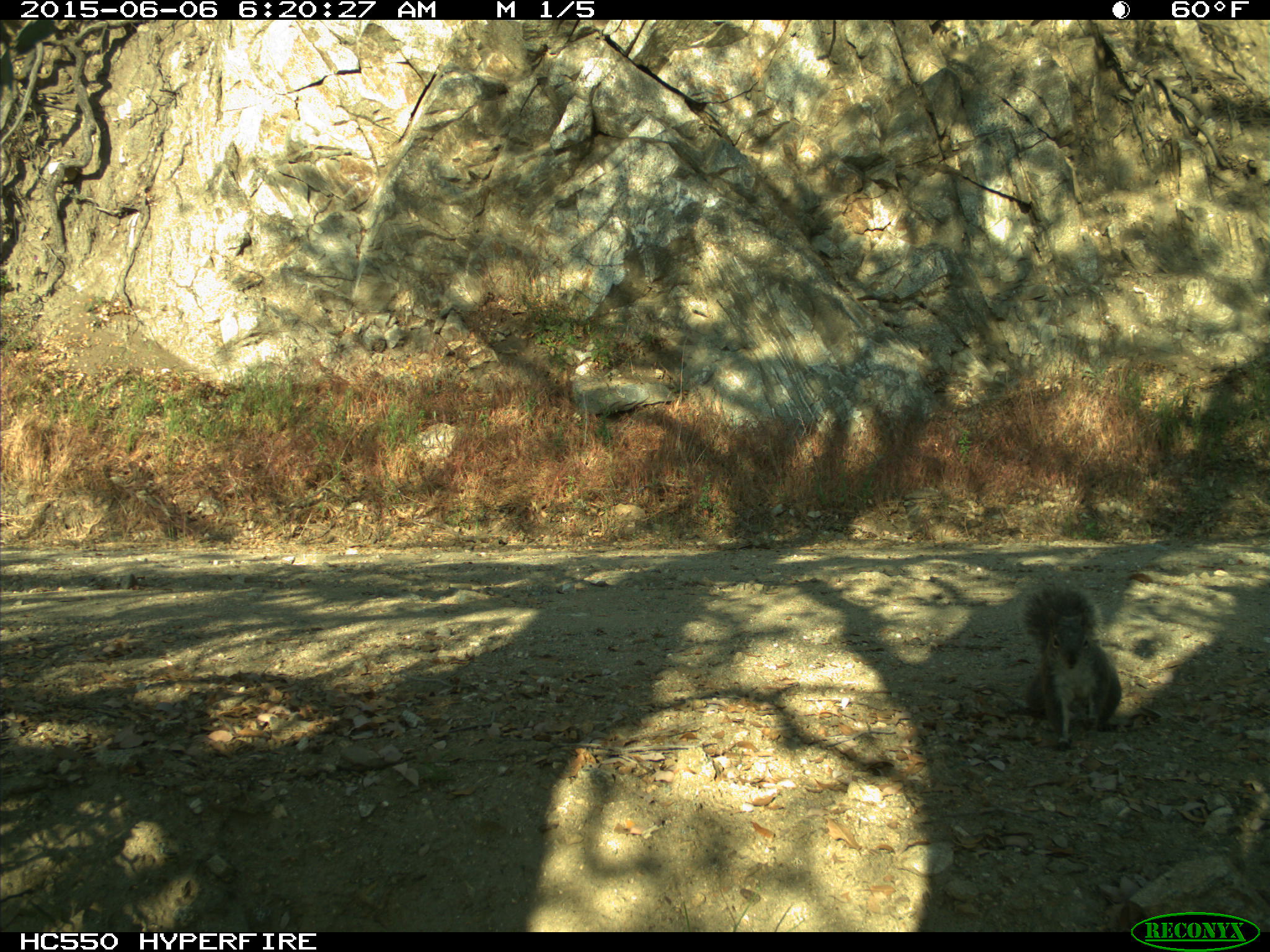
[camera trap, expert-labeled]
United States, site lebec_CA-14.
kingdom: Animalia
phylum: Chordata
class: Mammalia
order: Rodentia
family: Sciuridae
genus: Sciurus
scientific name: Sciurus carolinensis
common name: eastern gray squirrel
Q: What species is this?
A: Sciurus carolinensis (eastern gray squirrel).